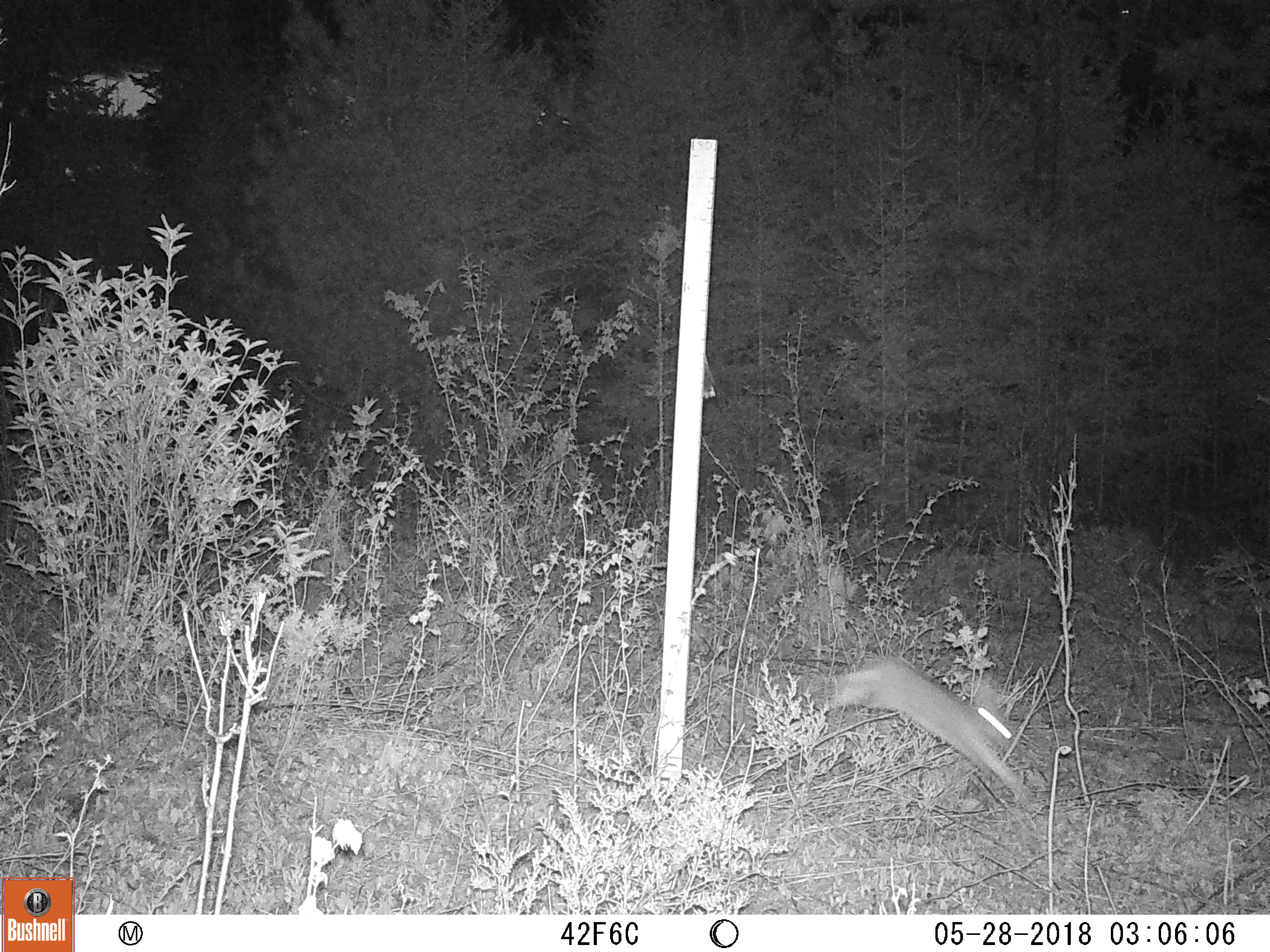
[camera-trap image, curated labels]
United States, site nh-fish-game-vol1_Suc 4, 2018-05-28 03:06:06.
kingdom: Animalia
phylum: Chordata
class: Mammalia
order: Lagomorpha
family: Leporidae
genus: Lepus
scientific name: Lepus americanus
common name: snowshoe hare